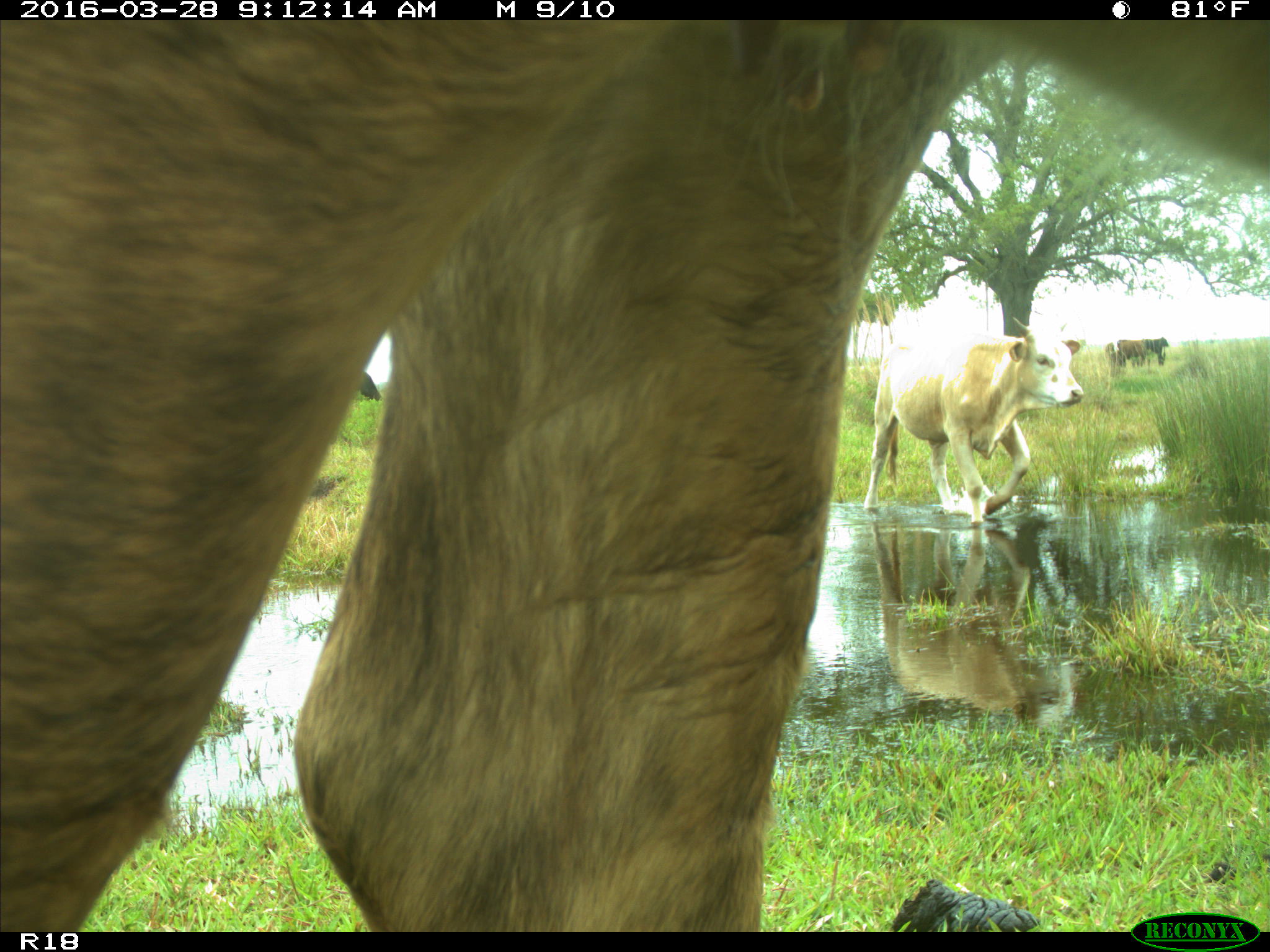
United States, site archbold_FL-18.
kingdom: Animalia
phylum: Chordata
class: Mammalia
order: Artiodactyla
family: Bovidae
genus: Bos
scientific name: Bos taurus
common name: domestic cow